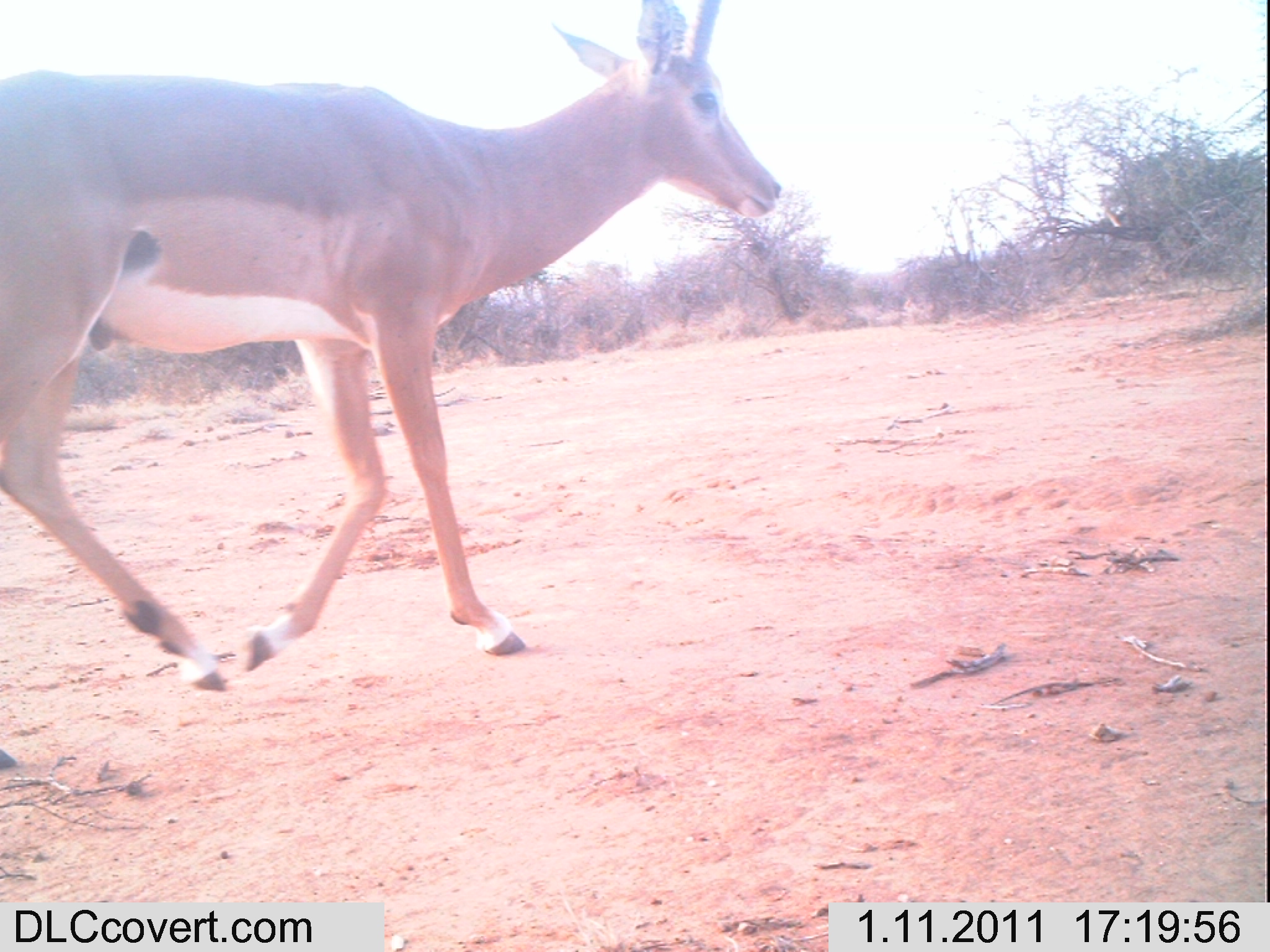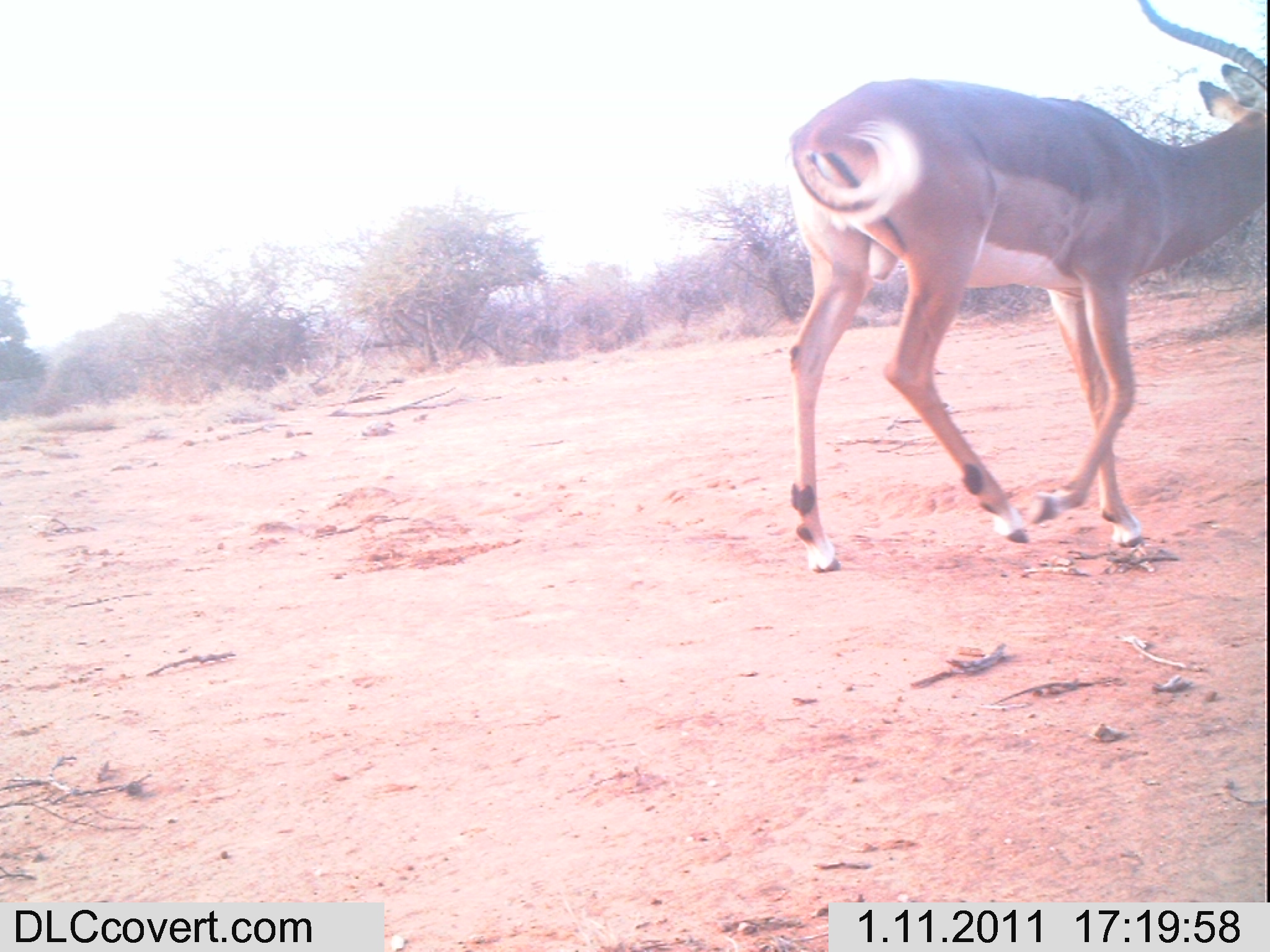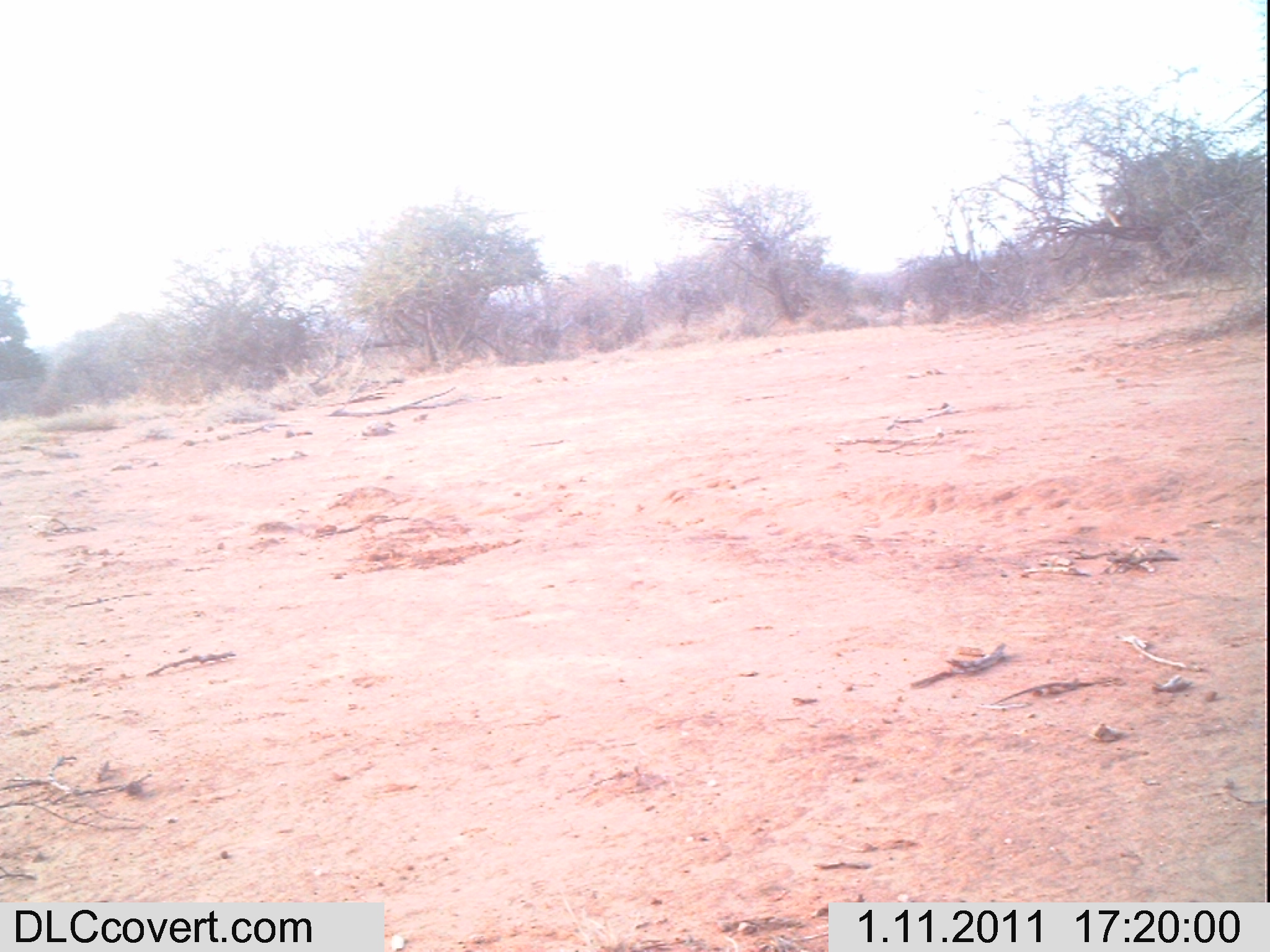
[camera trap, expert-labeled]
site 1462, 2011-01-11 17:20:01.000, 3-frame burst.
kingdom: Animalia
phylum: Chordata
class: Mammalia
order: Artiodactyla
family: Bovidae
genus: Aepyceros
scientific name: Aepyceros melampus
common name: impala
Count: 1.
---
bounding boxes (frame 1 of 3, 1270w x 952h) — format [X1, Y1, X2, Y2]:
aepyceros melampus: [0, 0, 783, 692]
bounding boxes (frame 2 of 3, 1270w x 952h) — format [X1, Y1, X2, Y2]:
aepyceros melampus: [782, 0, 1267, 573]